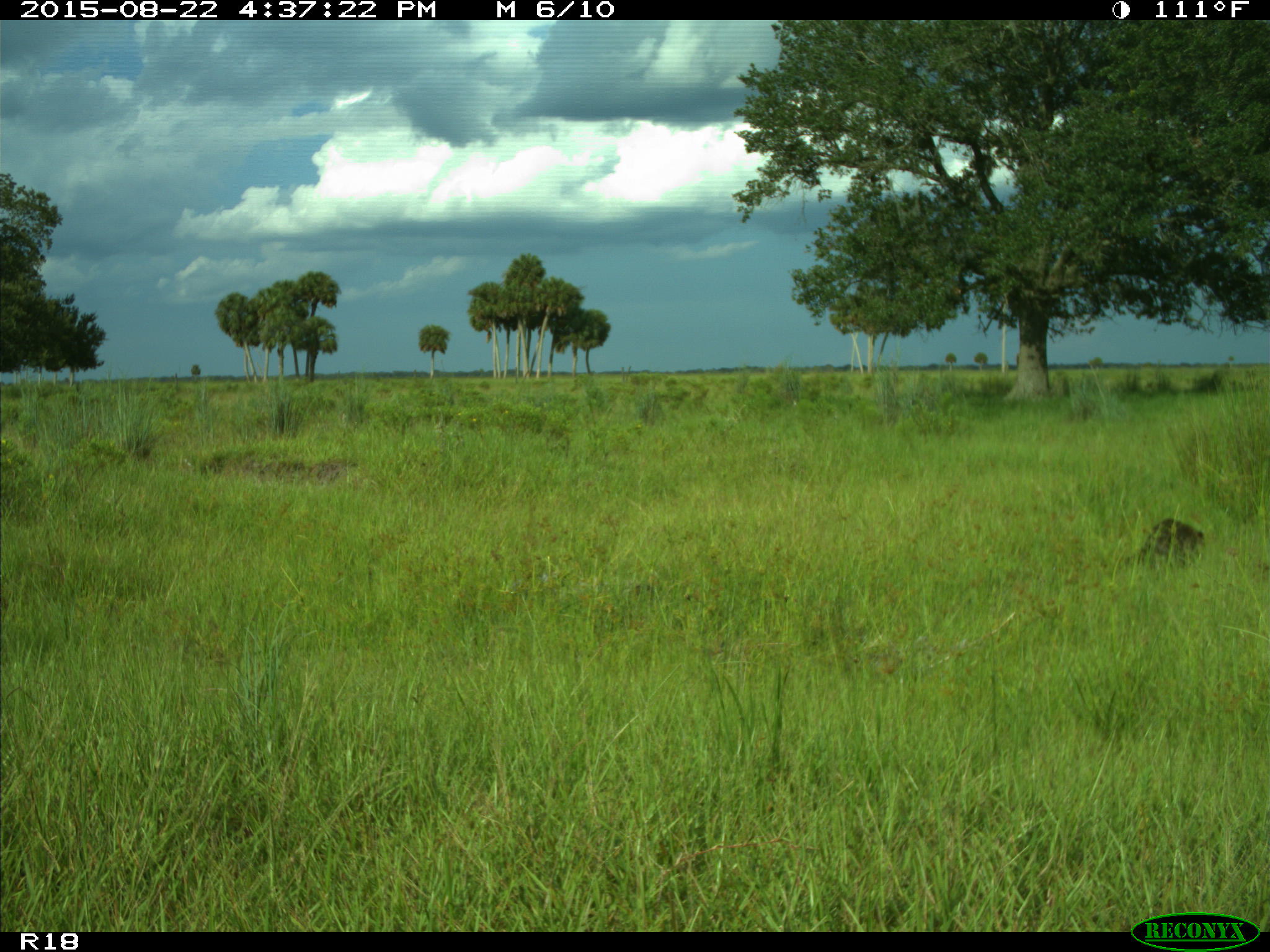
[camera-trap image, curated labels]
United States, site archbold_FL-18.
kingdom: Animalia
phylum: Chordata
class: Mammalia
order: Carnivora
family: Procyonidae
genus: Procyon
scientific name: Procyon lotor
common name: common raccoon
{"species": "Procyon lotor (common raccoon)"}